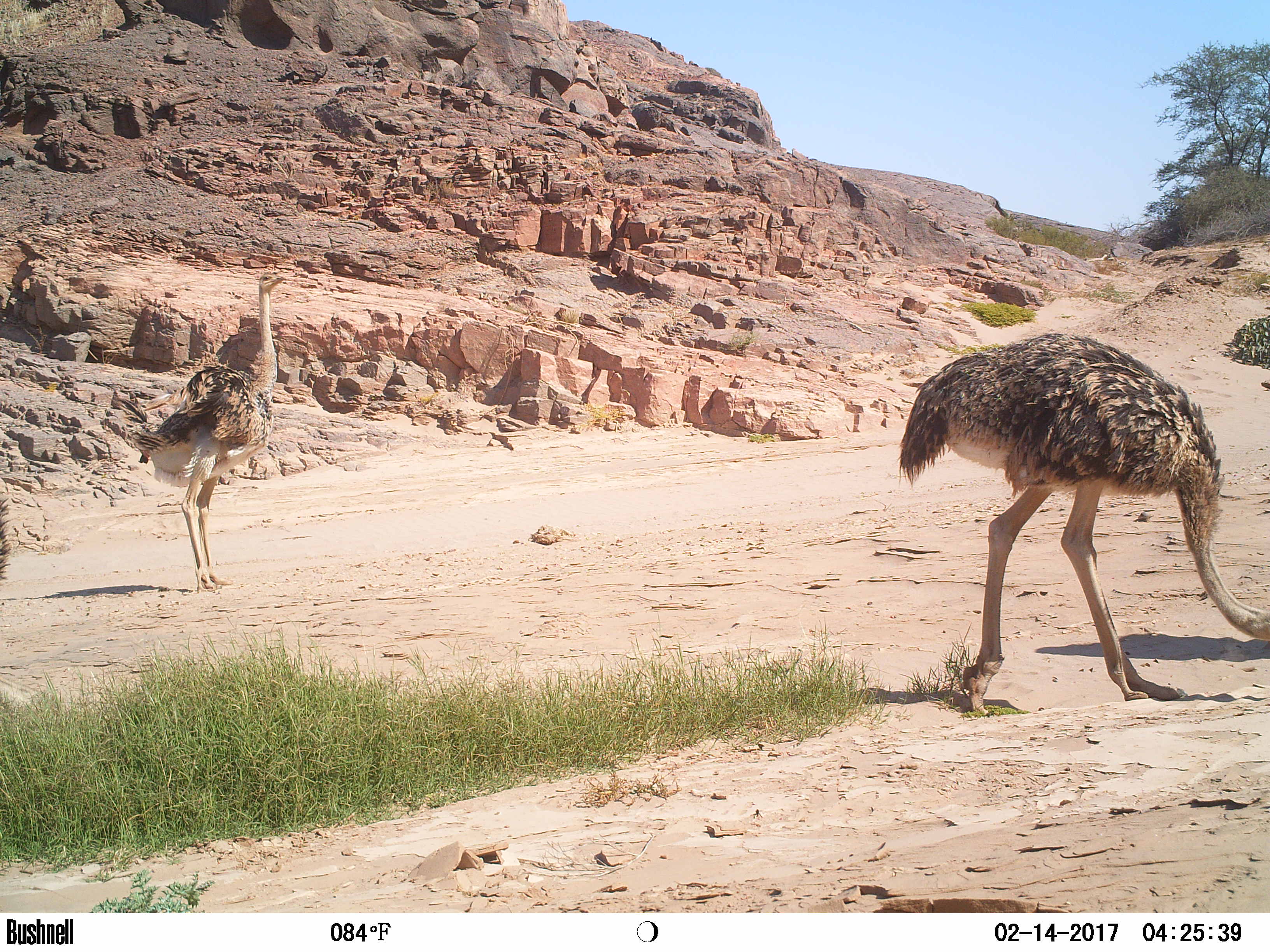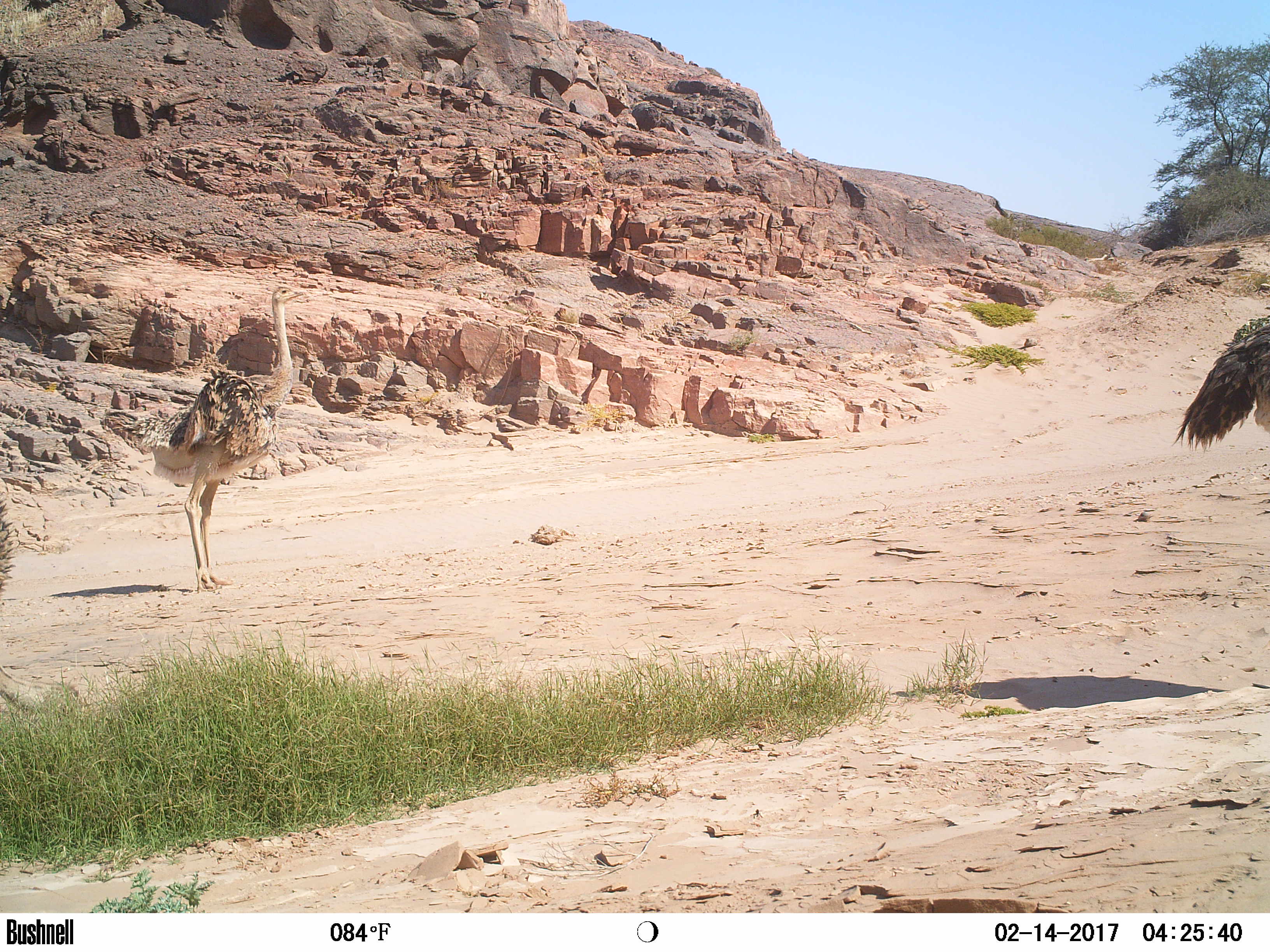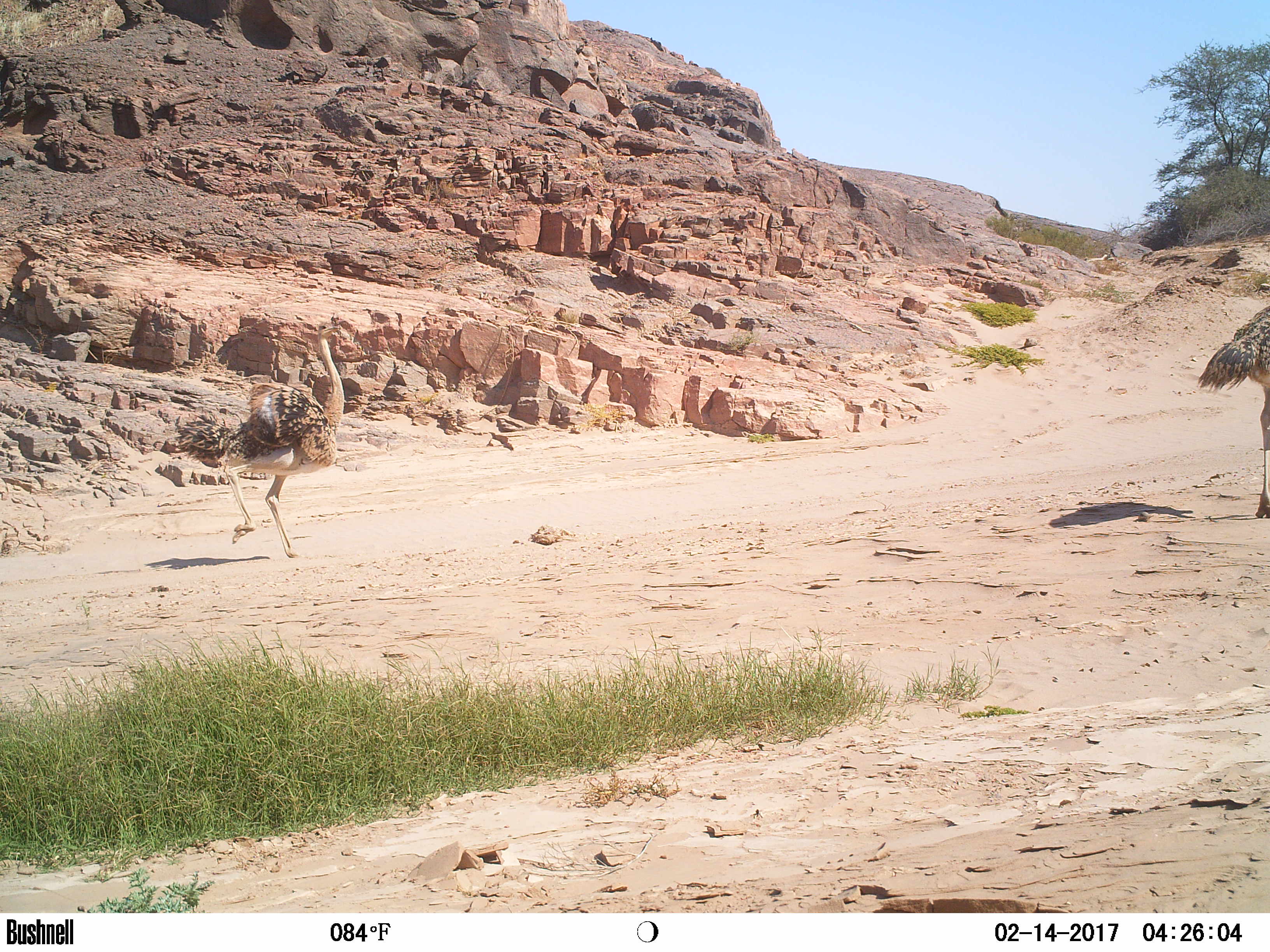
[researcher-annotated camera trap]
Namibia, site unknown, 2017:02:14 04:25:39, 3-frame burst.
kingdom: Animalia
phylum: Chordata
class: Aves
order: Struthioniformes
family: Struthionidae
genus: Struthio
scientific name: Struthio camelus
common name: common ostrich